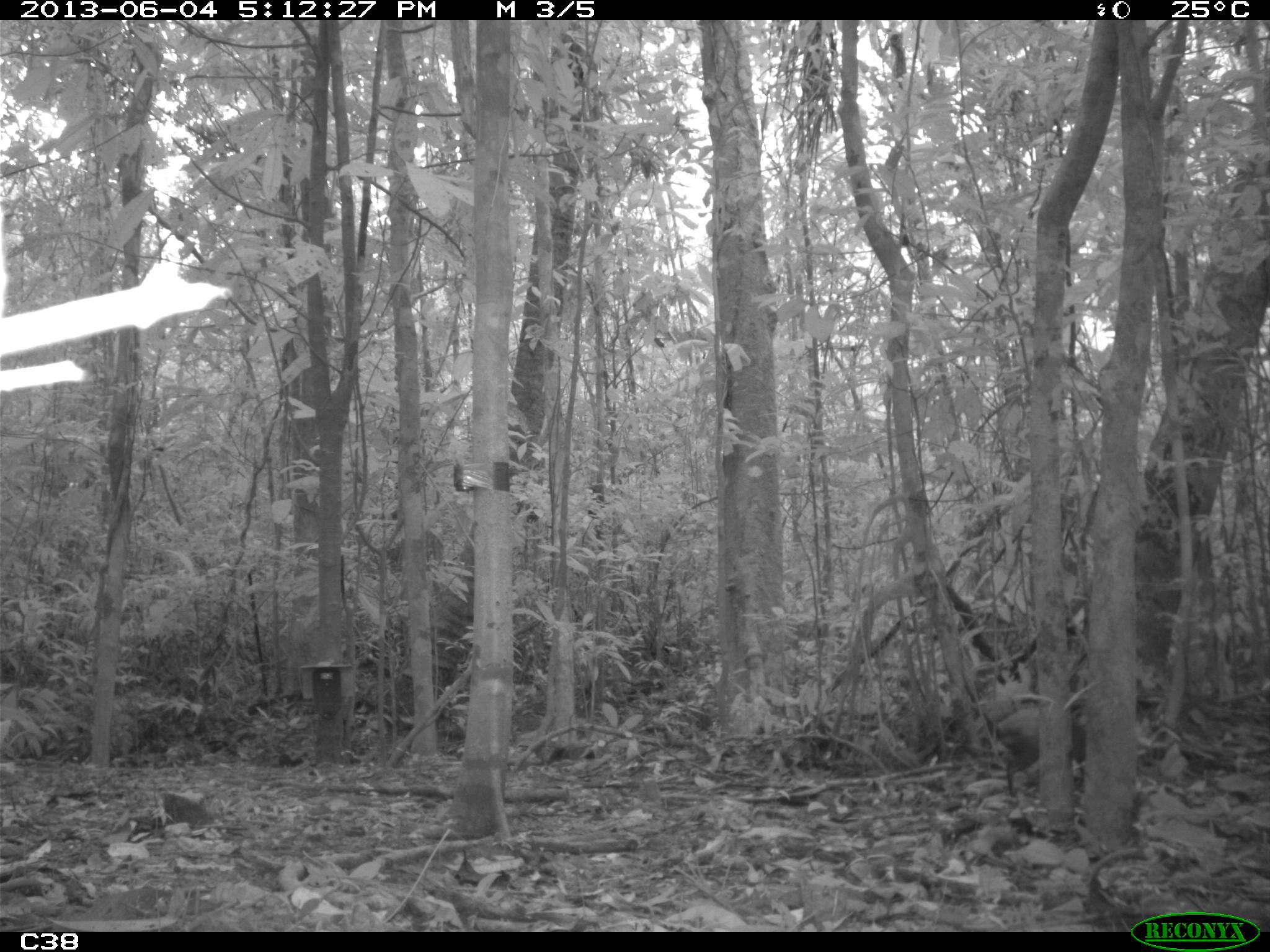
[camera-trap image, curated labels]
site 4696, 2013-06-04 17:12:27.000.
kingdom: Animalia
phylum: Chordata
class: Mammalia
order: Rodentia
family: Dasyproctidae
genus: Dasyprocta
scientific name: Dasyprocta leporina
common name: red-rumped agouti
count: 1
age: adult